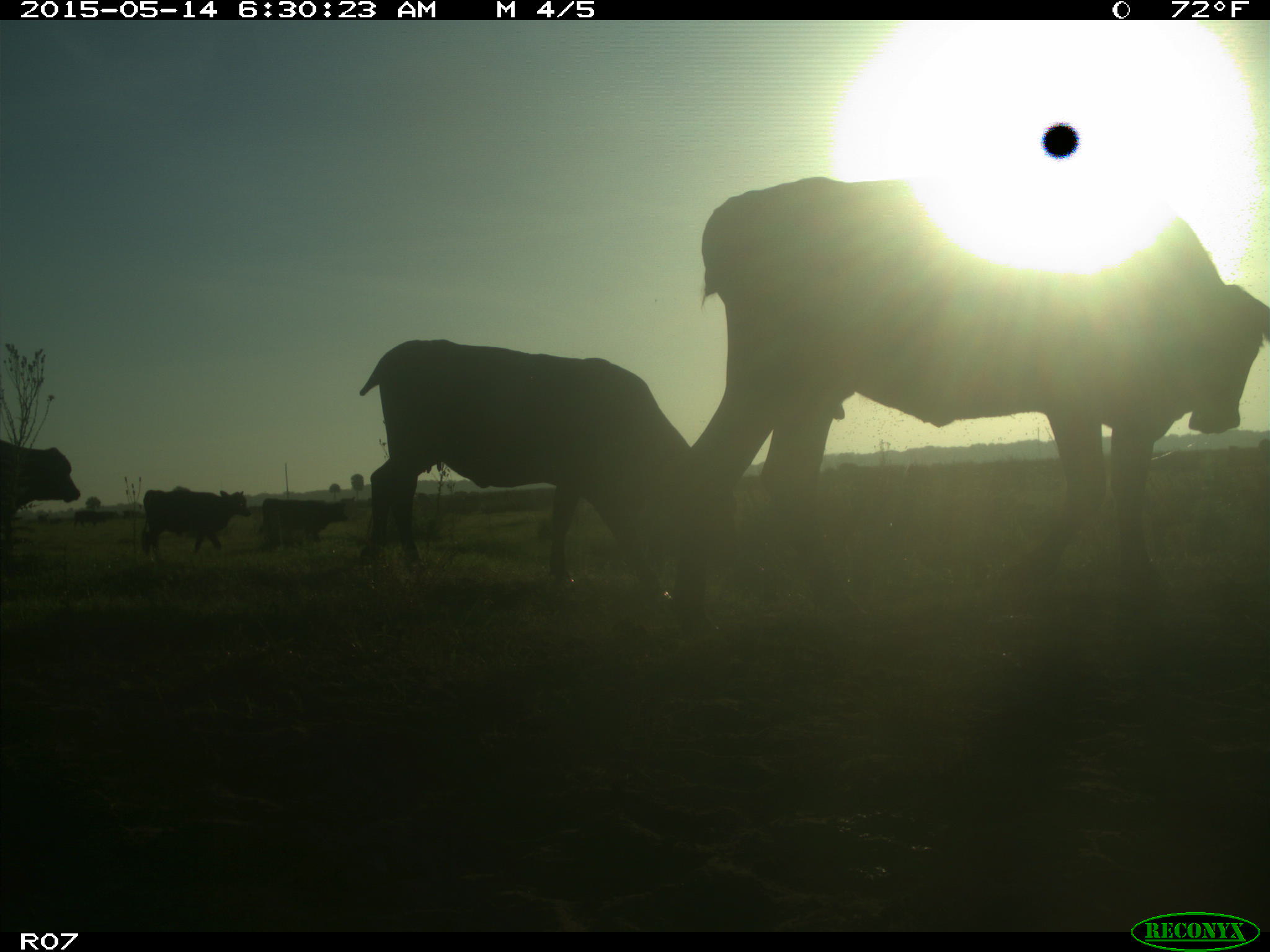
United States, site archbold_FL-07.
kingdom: Animalia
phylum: Chordata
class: Mammalia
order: Artiodactyla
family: Bovidae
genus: Bos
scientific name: Bos taurus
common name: domestic cow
Bos taurus (domestic cow).